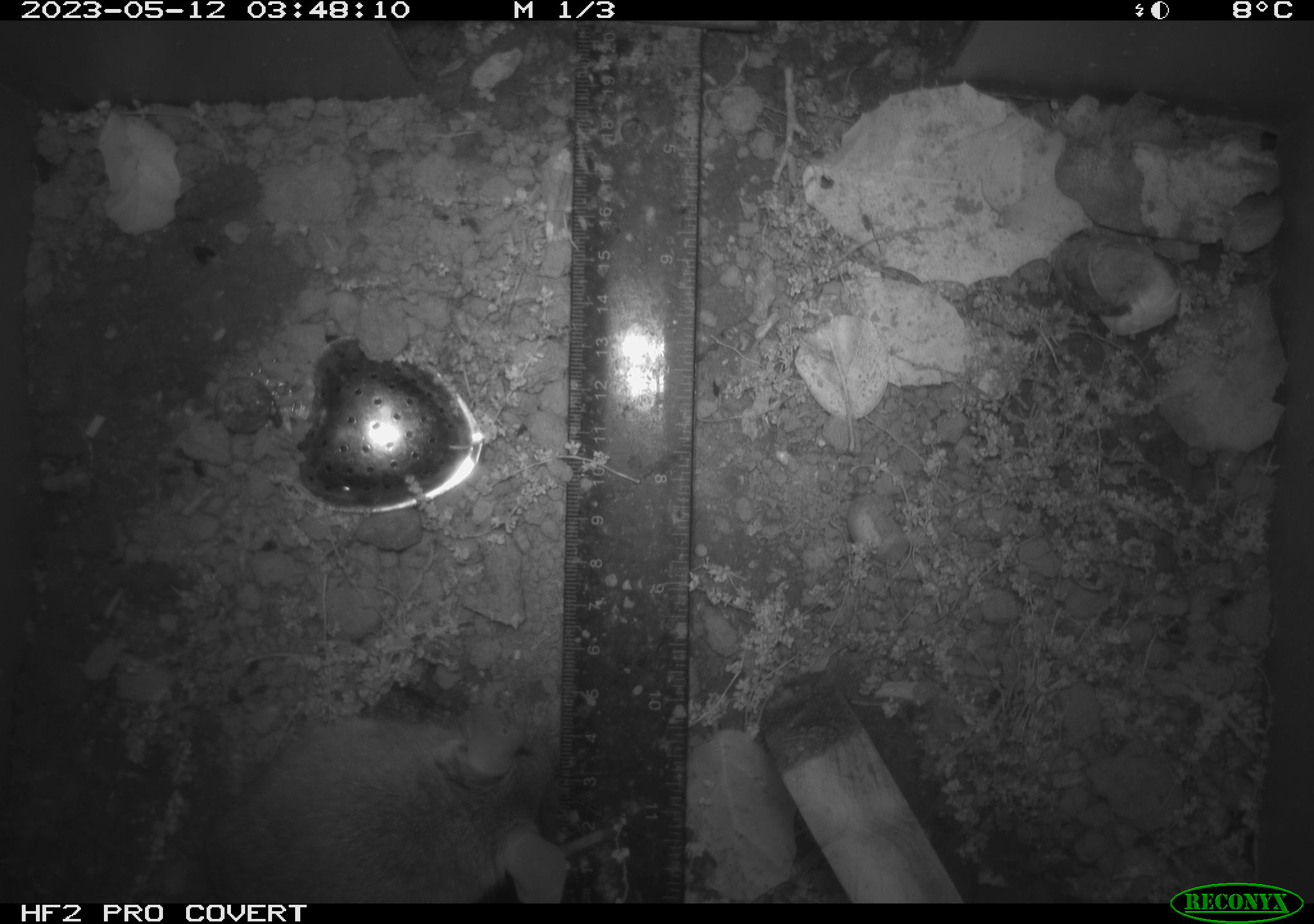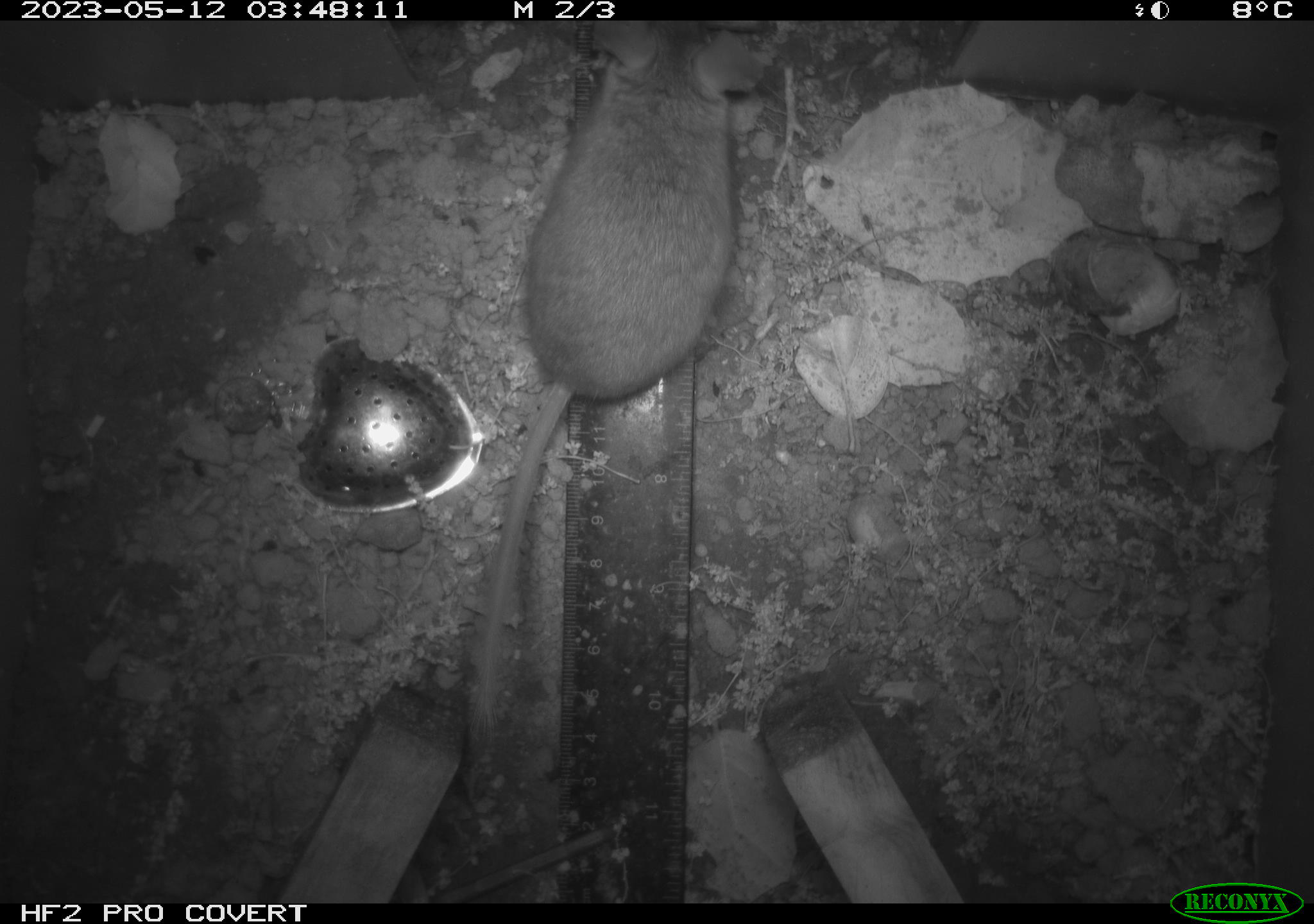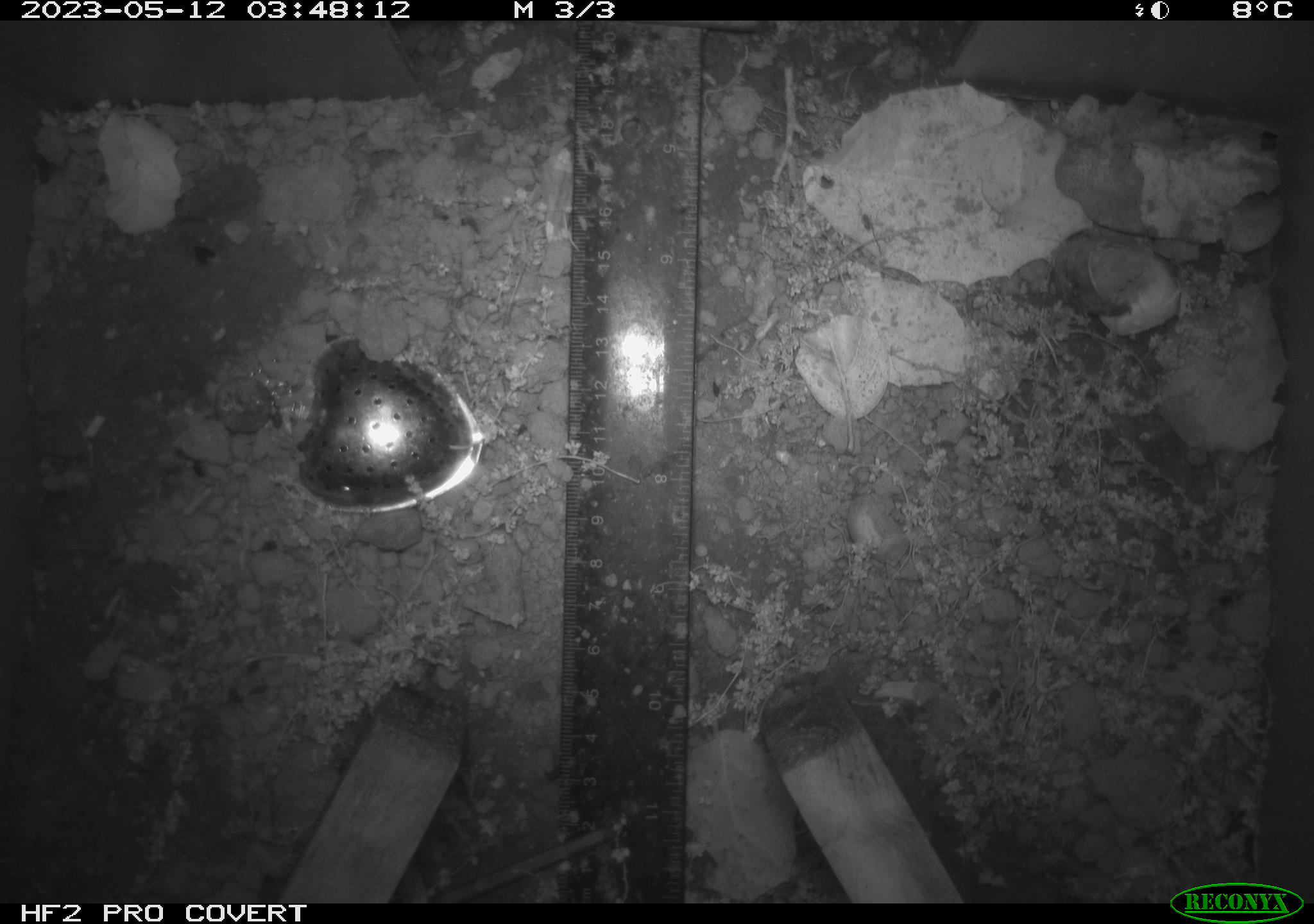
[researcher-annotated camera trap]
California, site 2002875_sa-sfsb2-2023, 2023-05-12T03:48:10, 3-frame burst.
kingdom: Animalia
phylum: Chordata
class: Mammalia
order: Rodentia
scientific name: Rodentia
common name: mouse species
Mouse species (Rodentia).